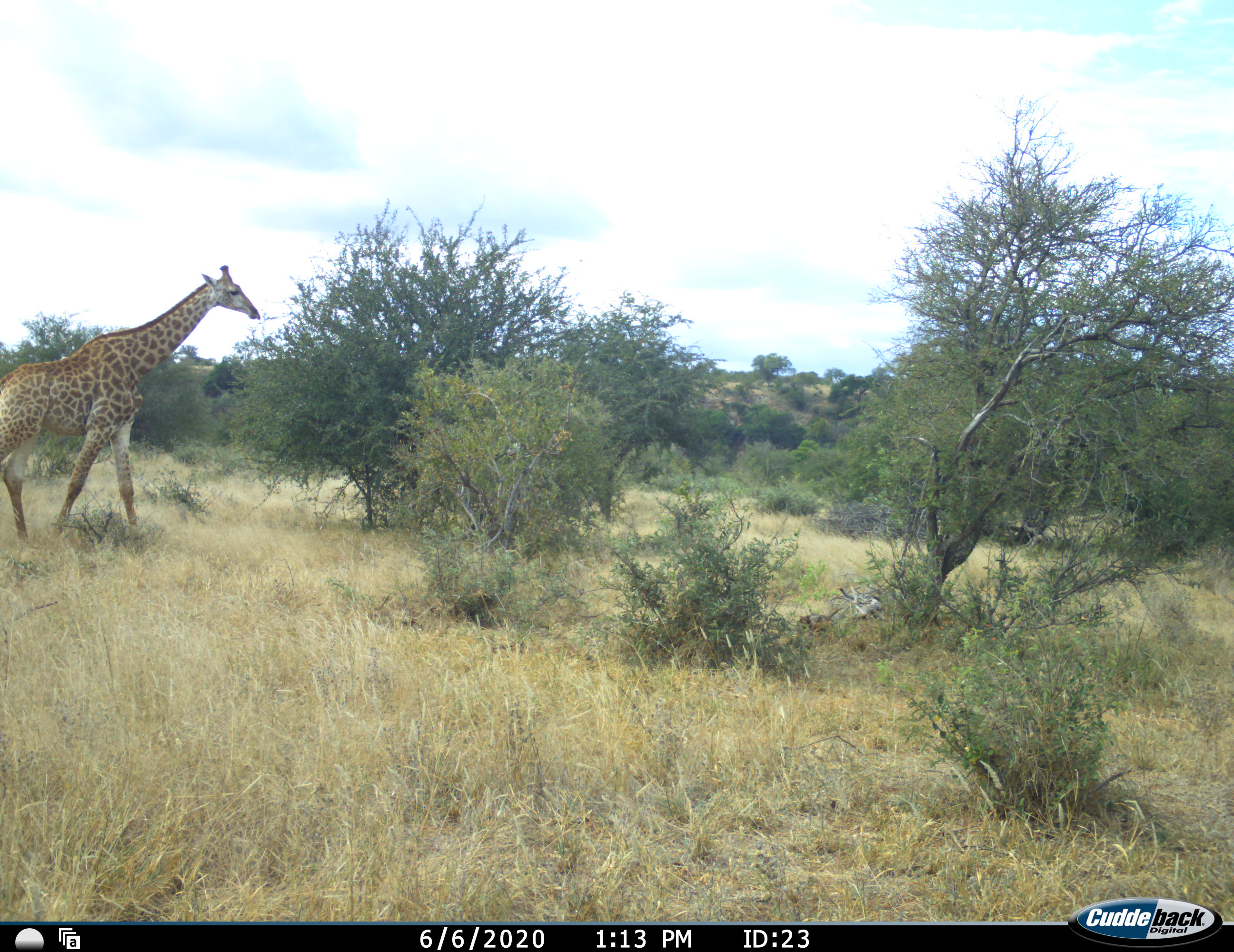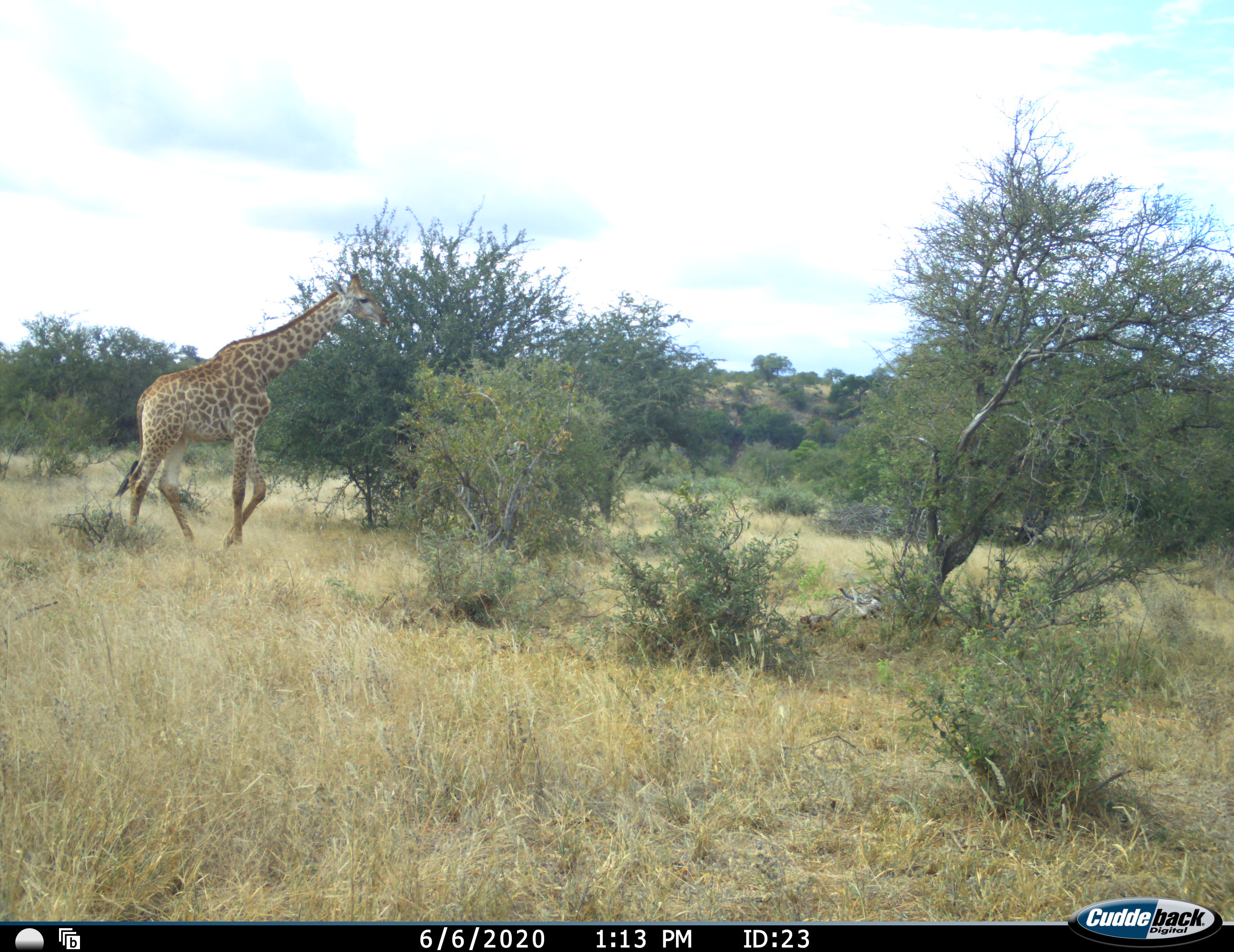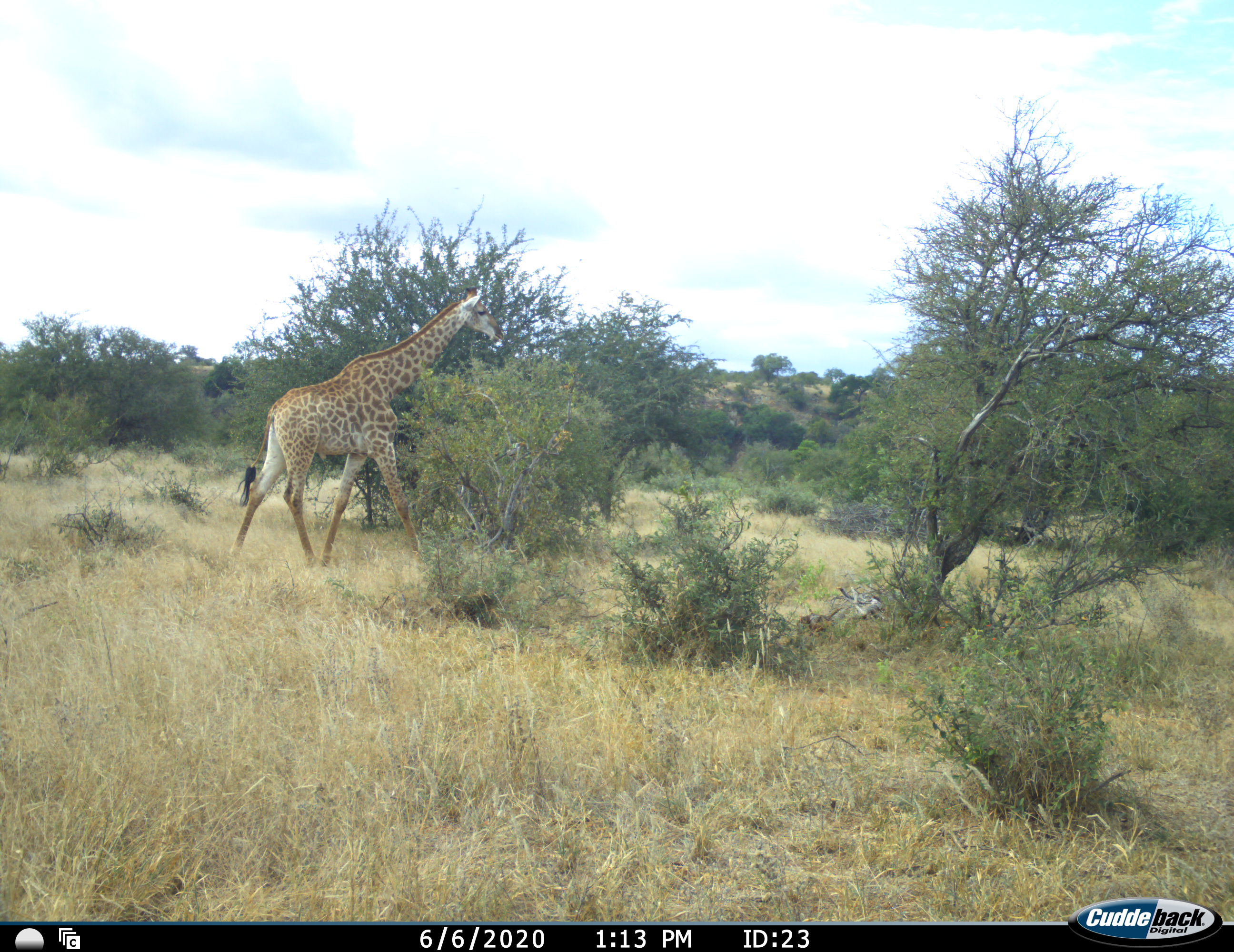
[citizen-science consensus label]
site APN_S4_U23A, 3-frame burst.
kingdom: Animalia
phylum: Chordata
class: Mammalia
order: Artiodactyla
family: Giraffidae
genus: Giraffa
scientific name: Giraffa camelopardalis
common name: giraffe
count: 1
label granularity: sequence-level